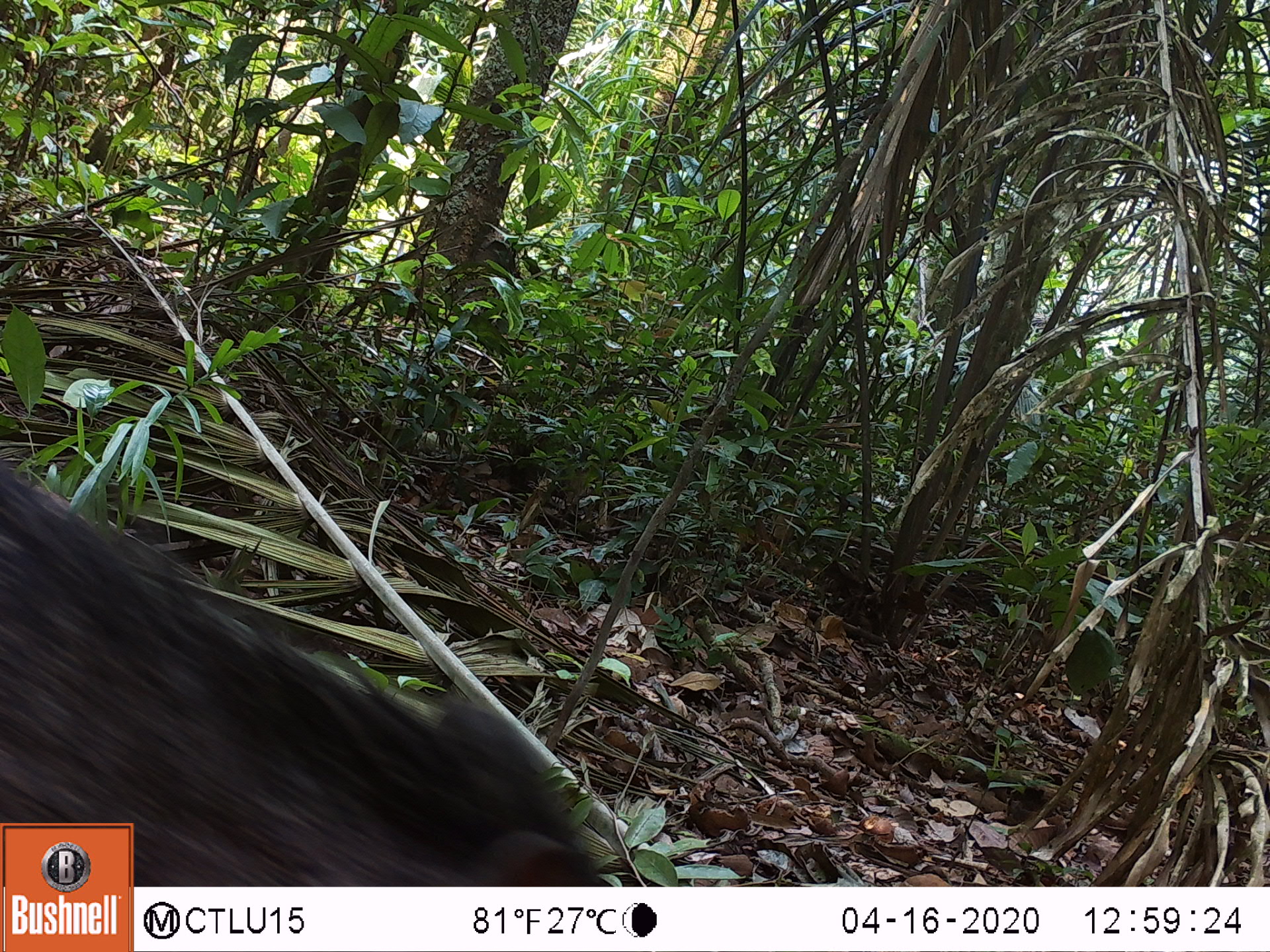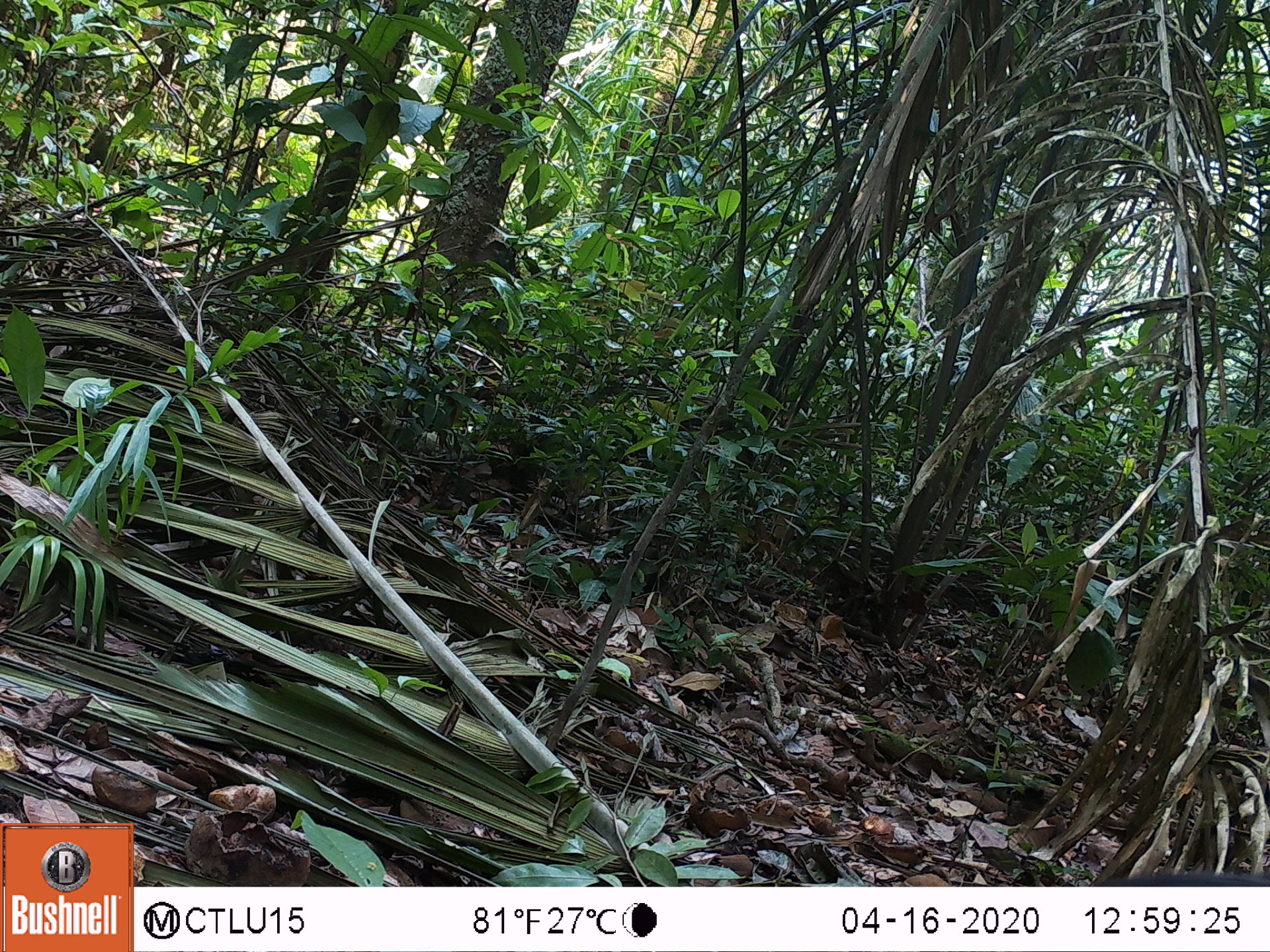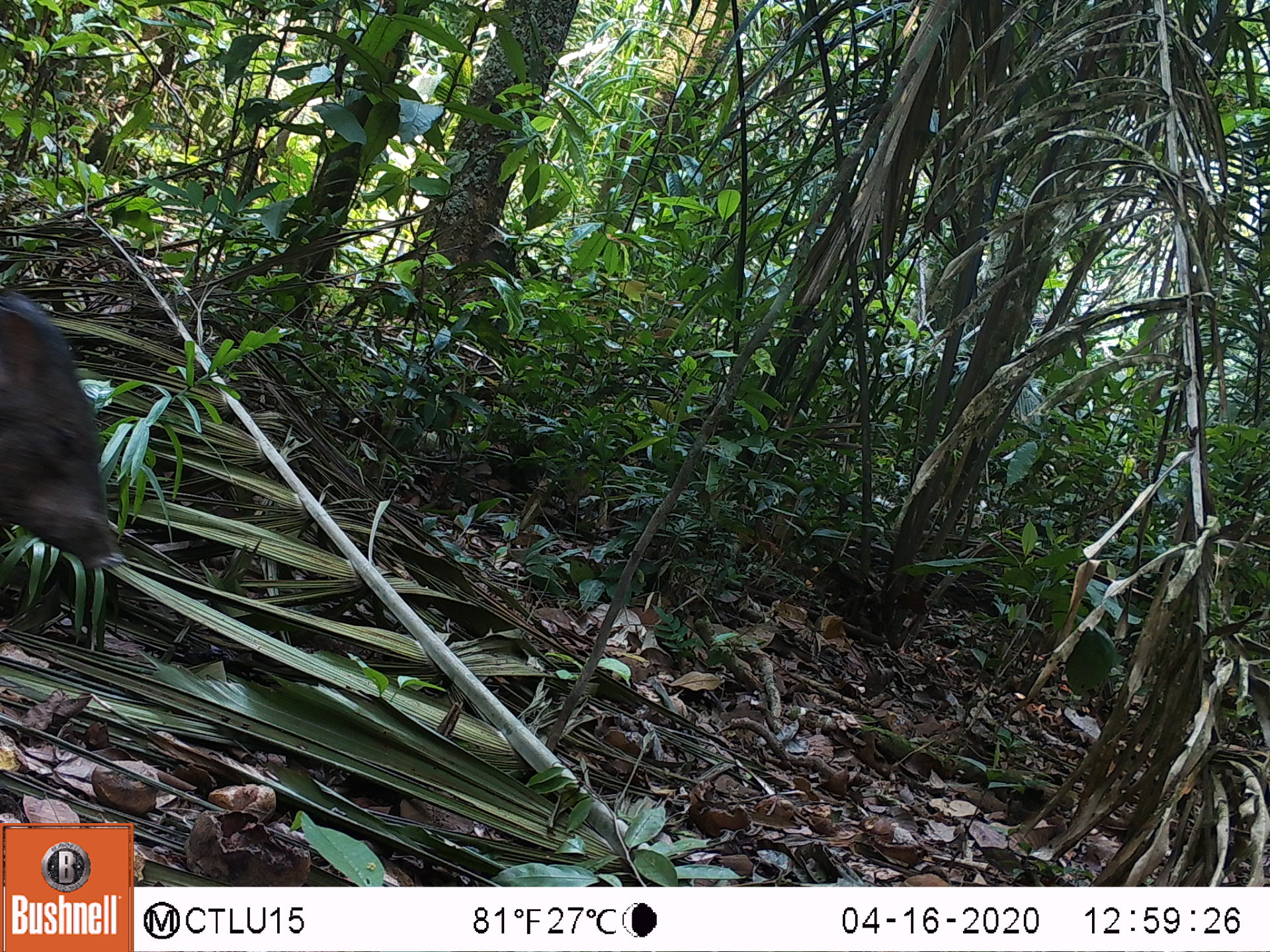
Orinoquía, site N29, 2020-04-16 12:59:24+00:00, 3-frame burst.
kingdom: Animalia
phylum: Chordata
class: Mammalia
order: Artiodactyla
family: Tayassuidae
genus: Pecari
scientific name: Pecari tajacu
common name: collared peccary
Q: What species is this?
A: Collared peccary (Pecari tajacu).